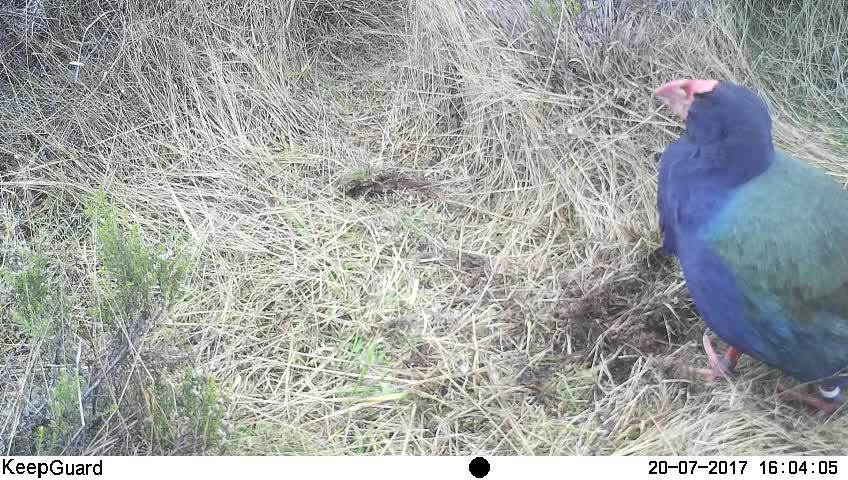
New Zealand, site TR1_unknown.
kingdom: Animalia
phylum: Chordata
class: Aves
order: Gruiformes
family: Rallidae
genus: Porphyrio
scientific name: Porphyrio mantelli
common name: takahe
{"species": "takahe (Porphyrio mantelli)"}